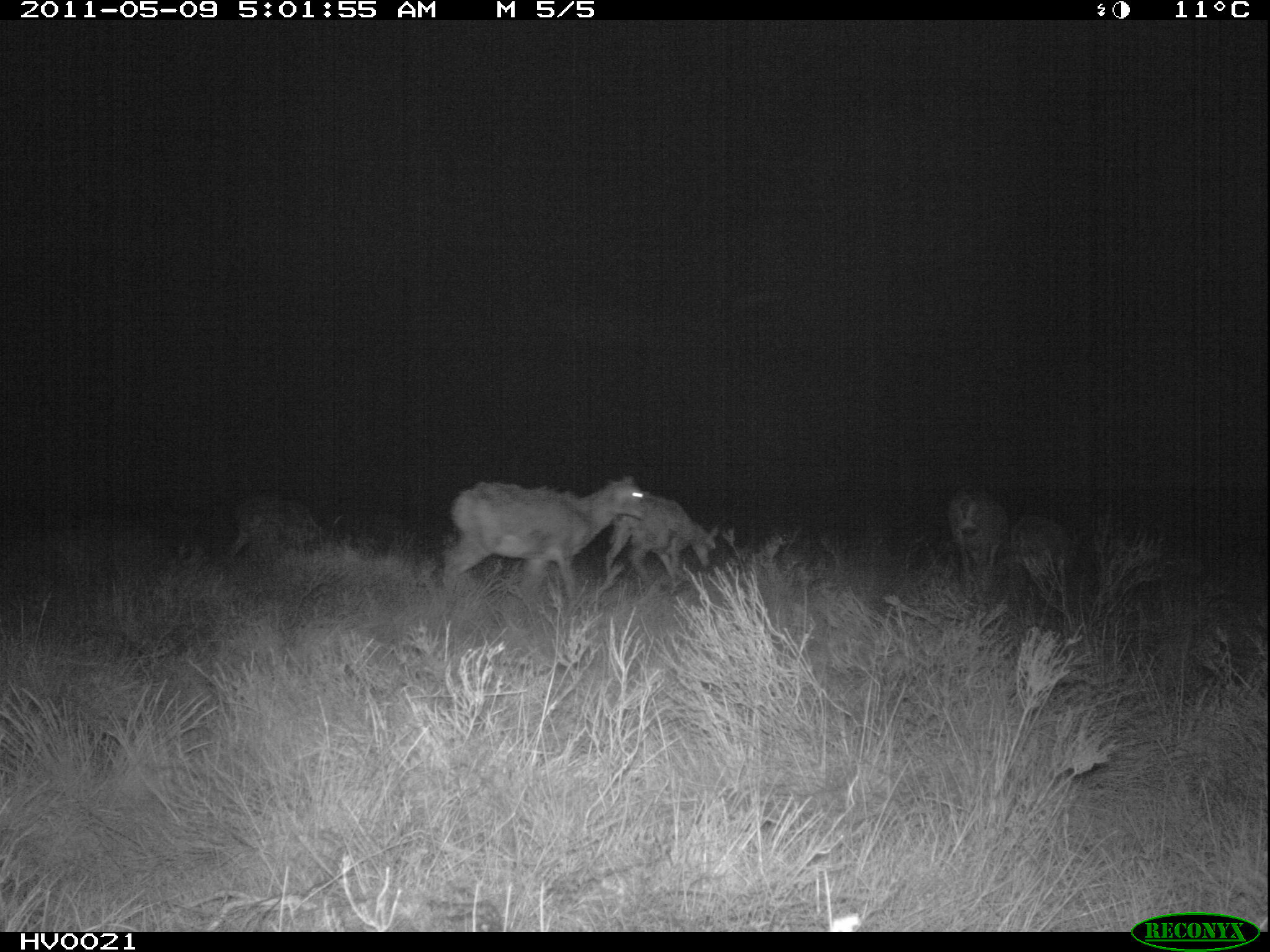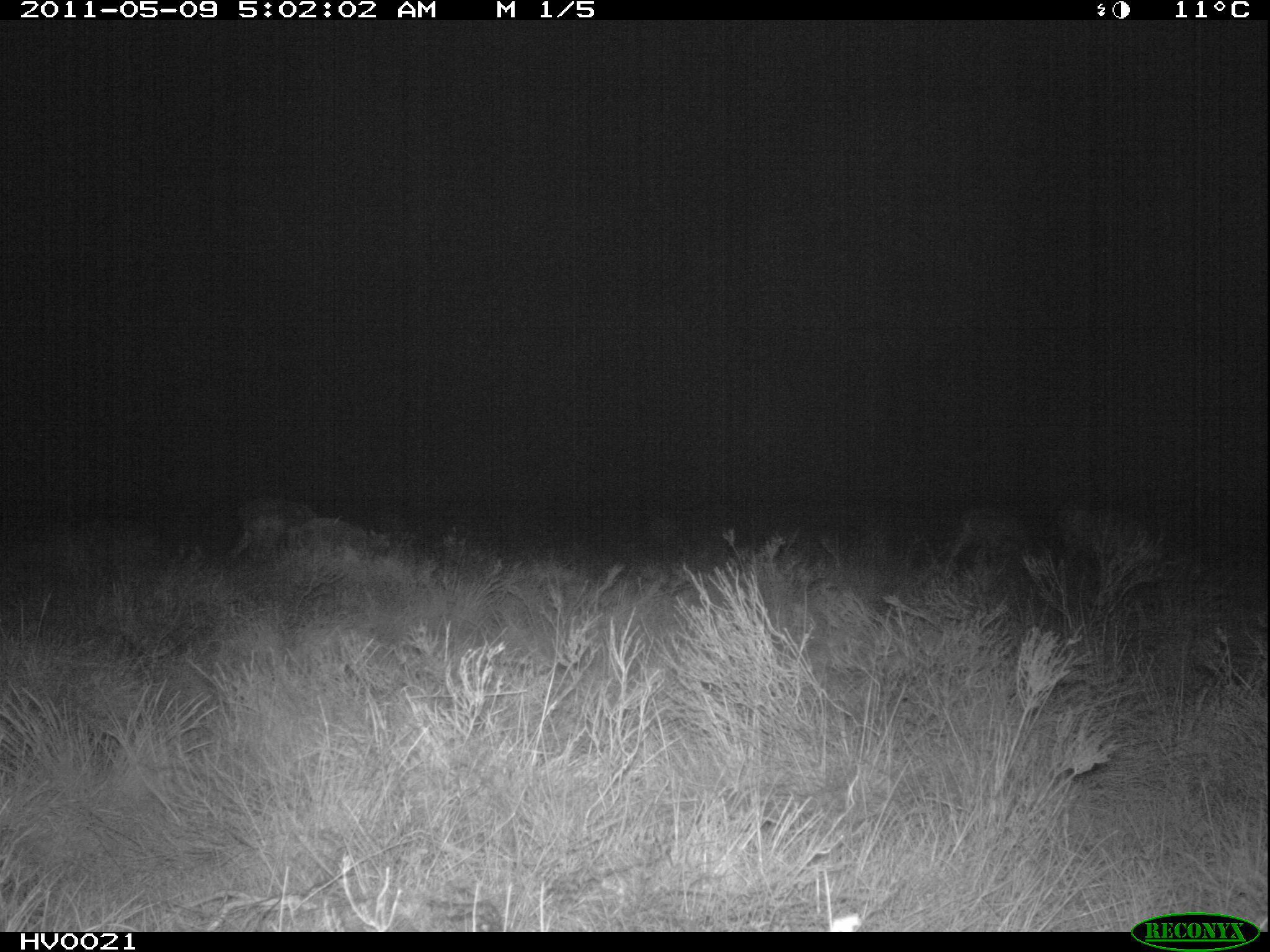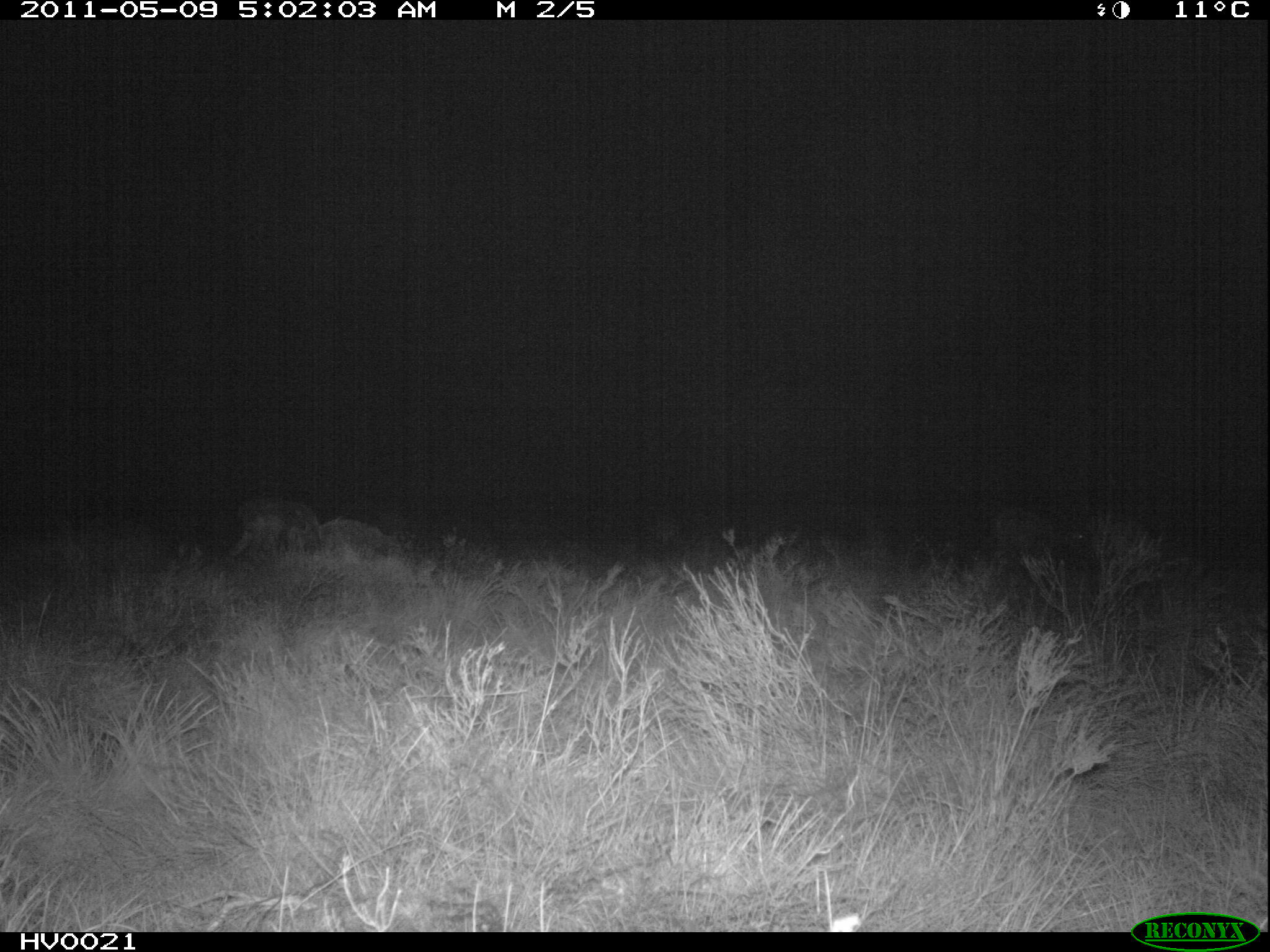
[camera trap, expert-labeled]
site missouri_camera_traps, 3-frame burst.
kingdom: Animalia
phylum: Chordata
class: Mammalia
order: Artiodactyla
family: Bovidae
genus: Ovis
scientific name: Ovis ammon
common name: mouflon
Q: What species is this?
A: Mouflon (Ovis ammon).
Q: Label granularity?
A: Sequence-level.